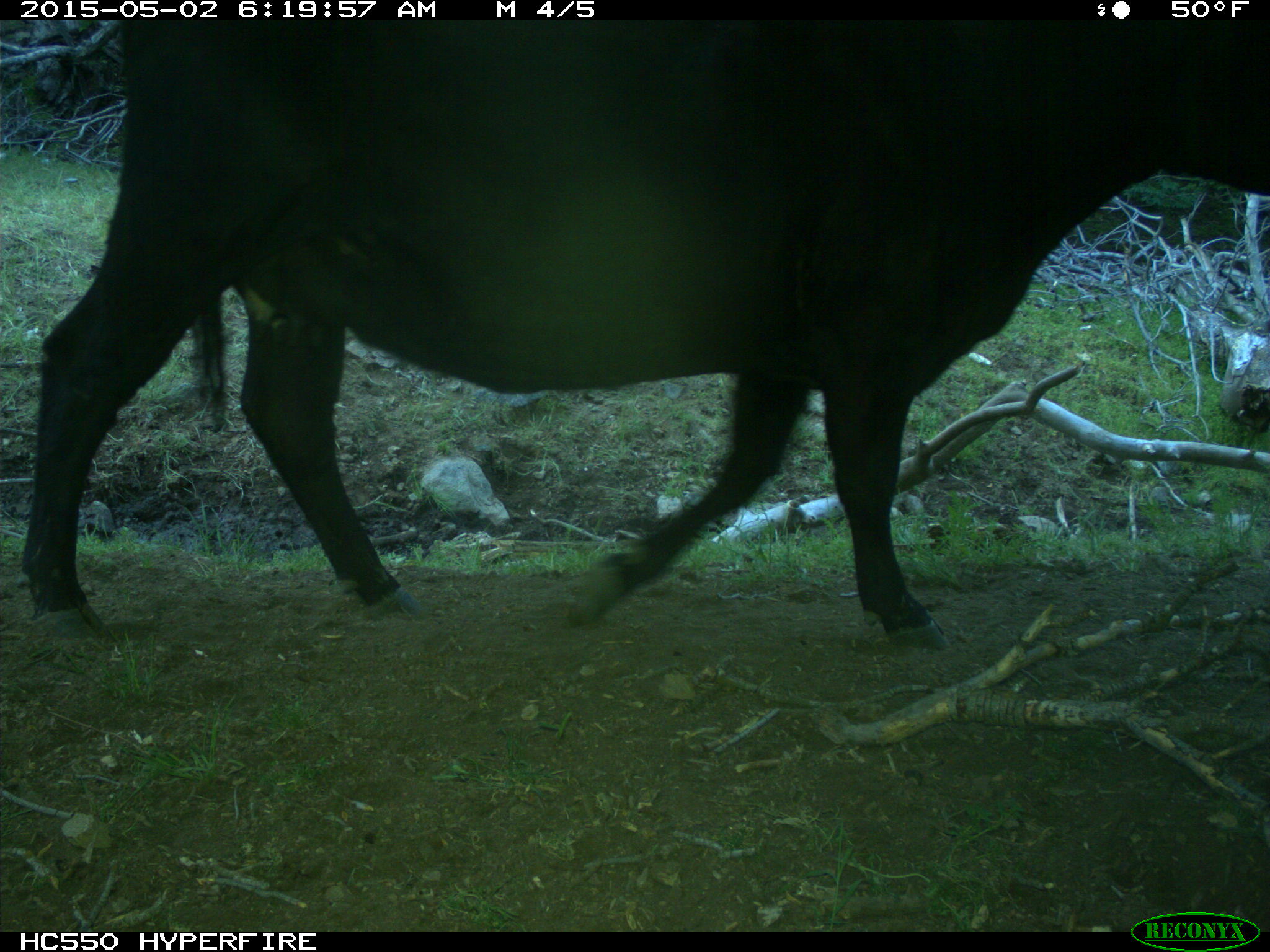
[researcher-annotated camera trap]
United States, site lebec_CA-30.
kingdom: Animalia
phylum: Chordata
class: Mammalia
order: Artiodactyla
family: Bovidae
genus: Bos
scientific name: Bos taurus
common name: domestic cow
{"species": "Bos taurus (domestic cow)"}